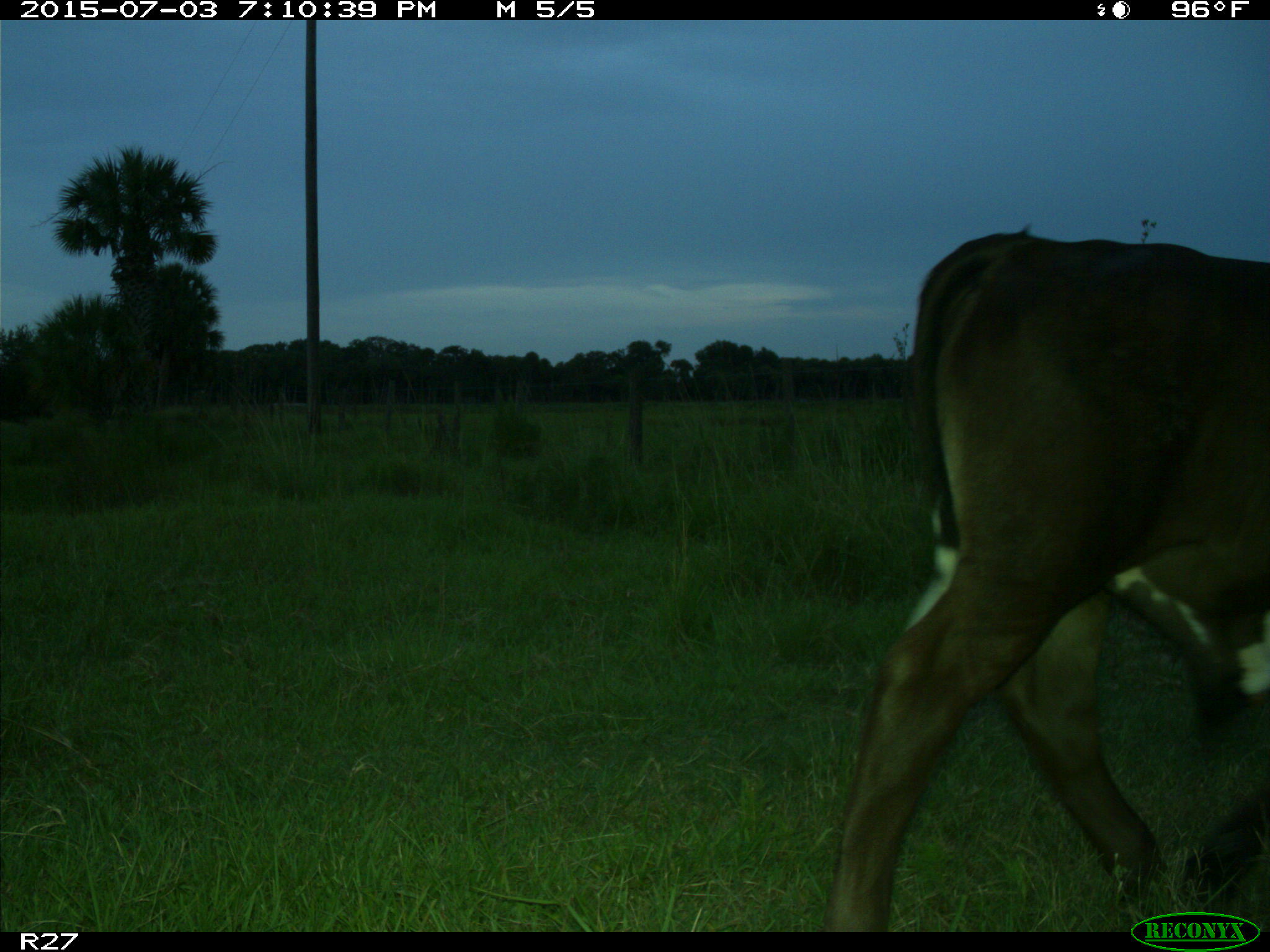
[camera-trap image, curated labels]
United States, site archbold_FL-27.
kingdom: Animalia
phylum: Chordata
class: Mammalia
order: Artiodactyla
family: Bovidae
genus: Bos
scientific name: Bos taurus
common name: domestic cow